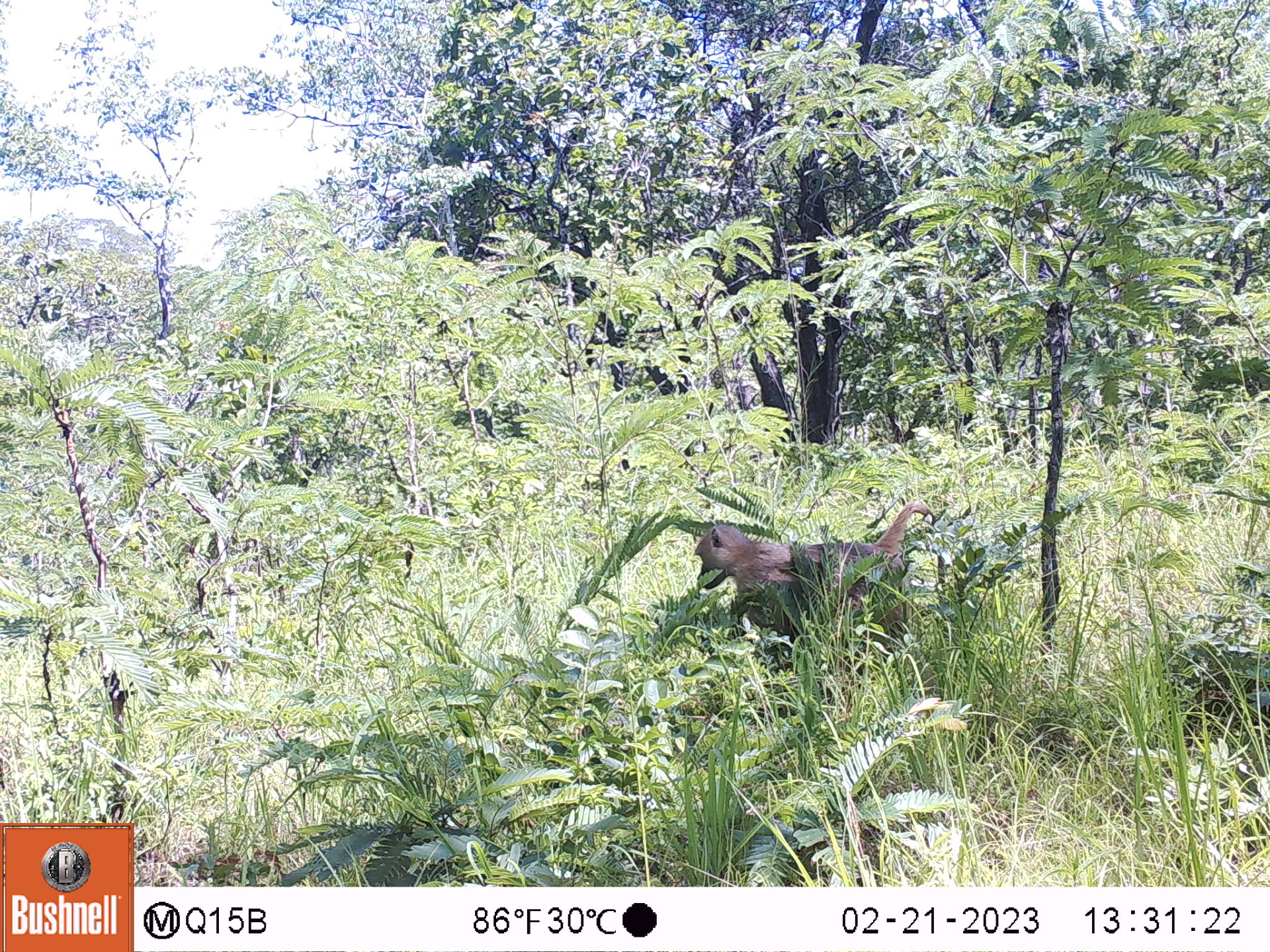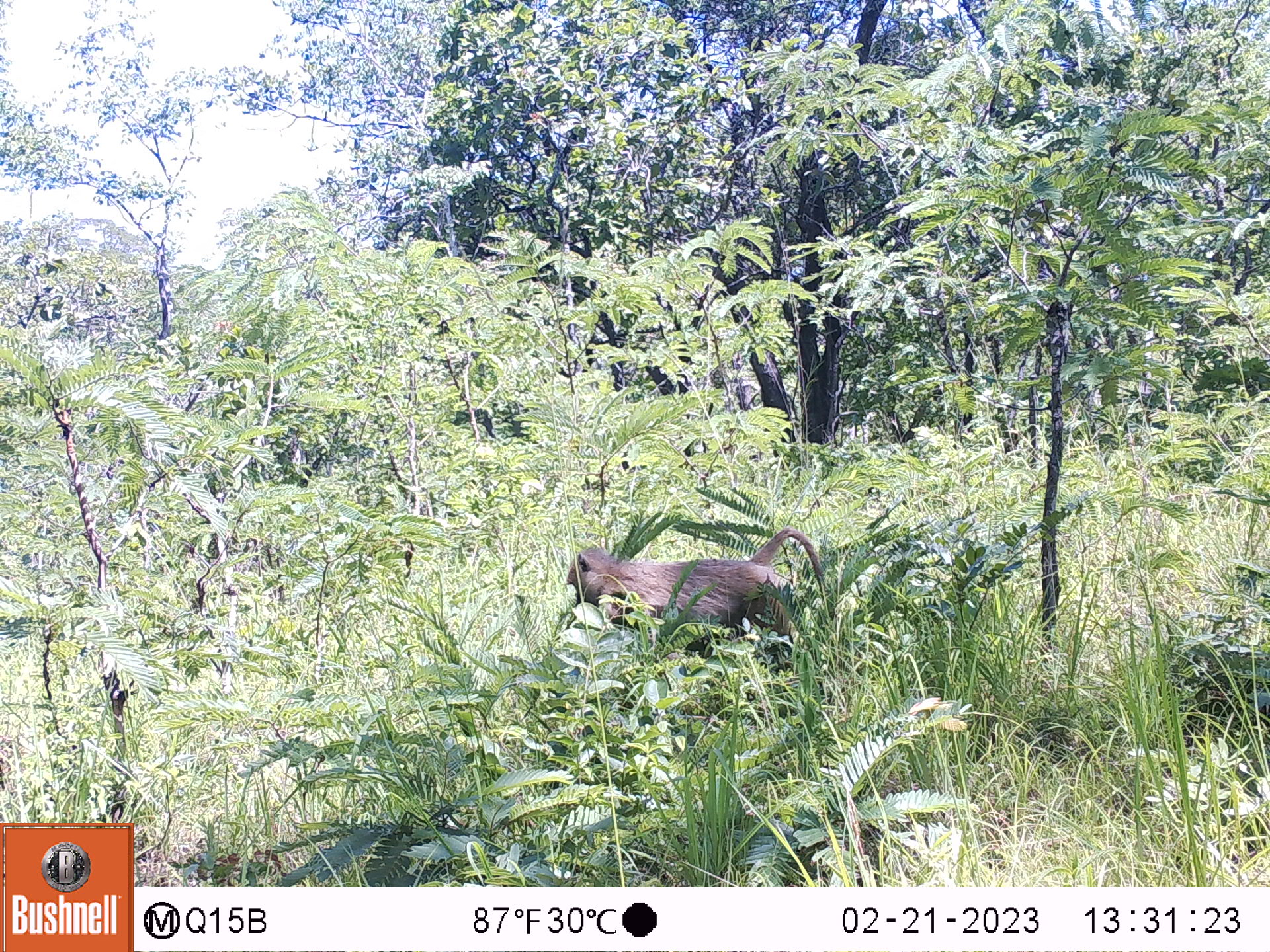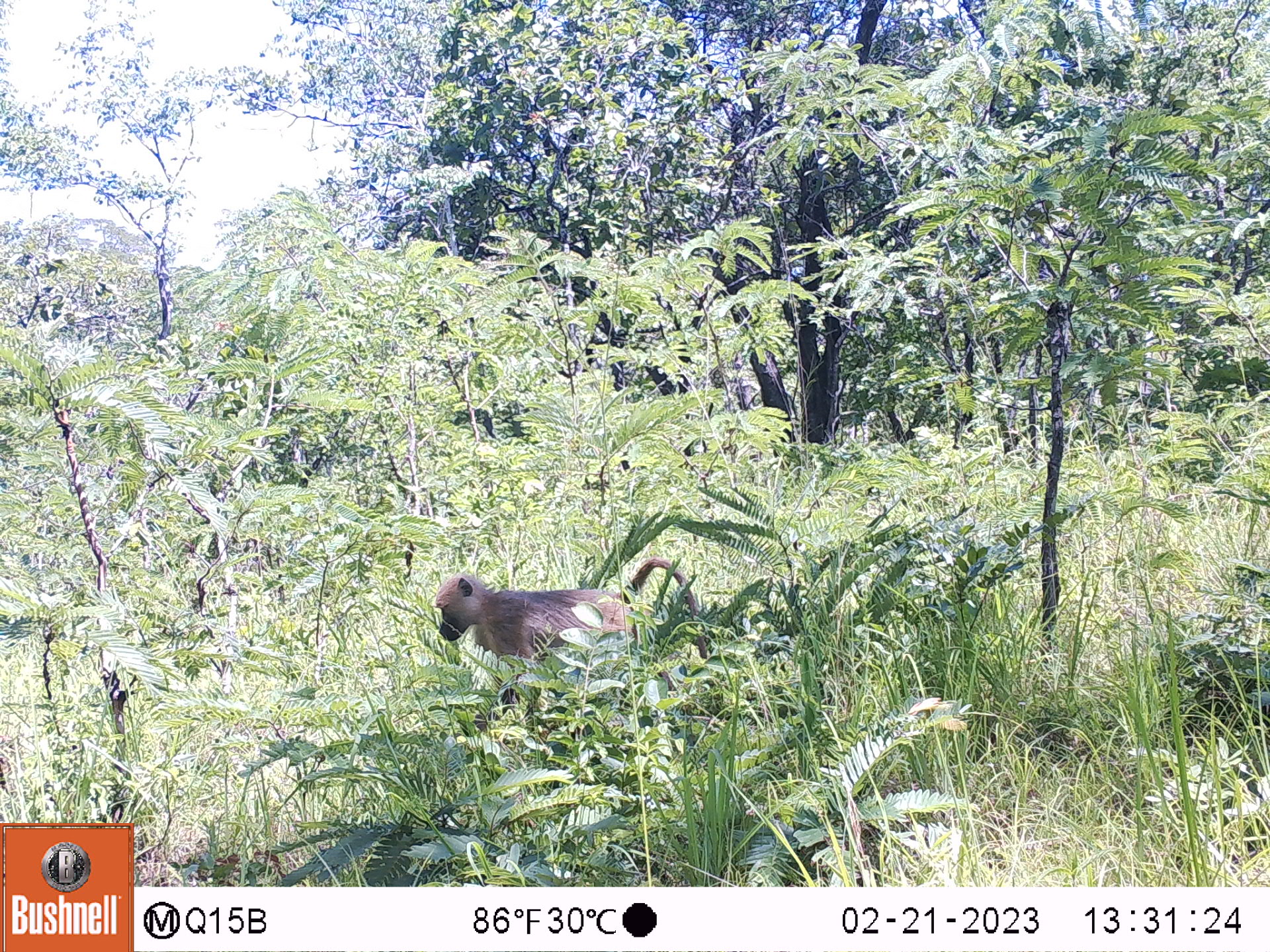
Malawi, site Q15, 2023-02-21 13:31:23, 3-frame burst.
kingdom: Animalia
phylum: Chordata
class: Mammalia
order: Primates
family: Cercopithecidae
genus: Papio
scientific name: Papio cynocephalus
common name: yellow baboon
Yellow baboon (Papio cynocephalus), count 1.